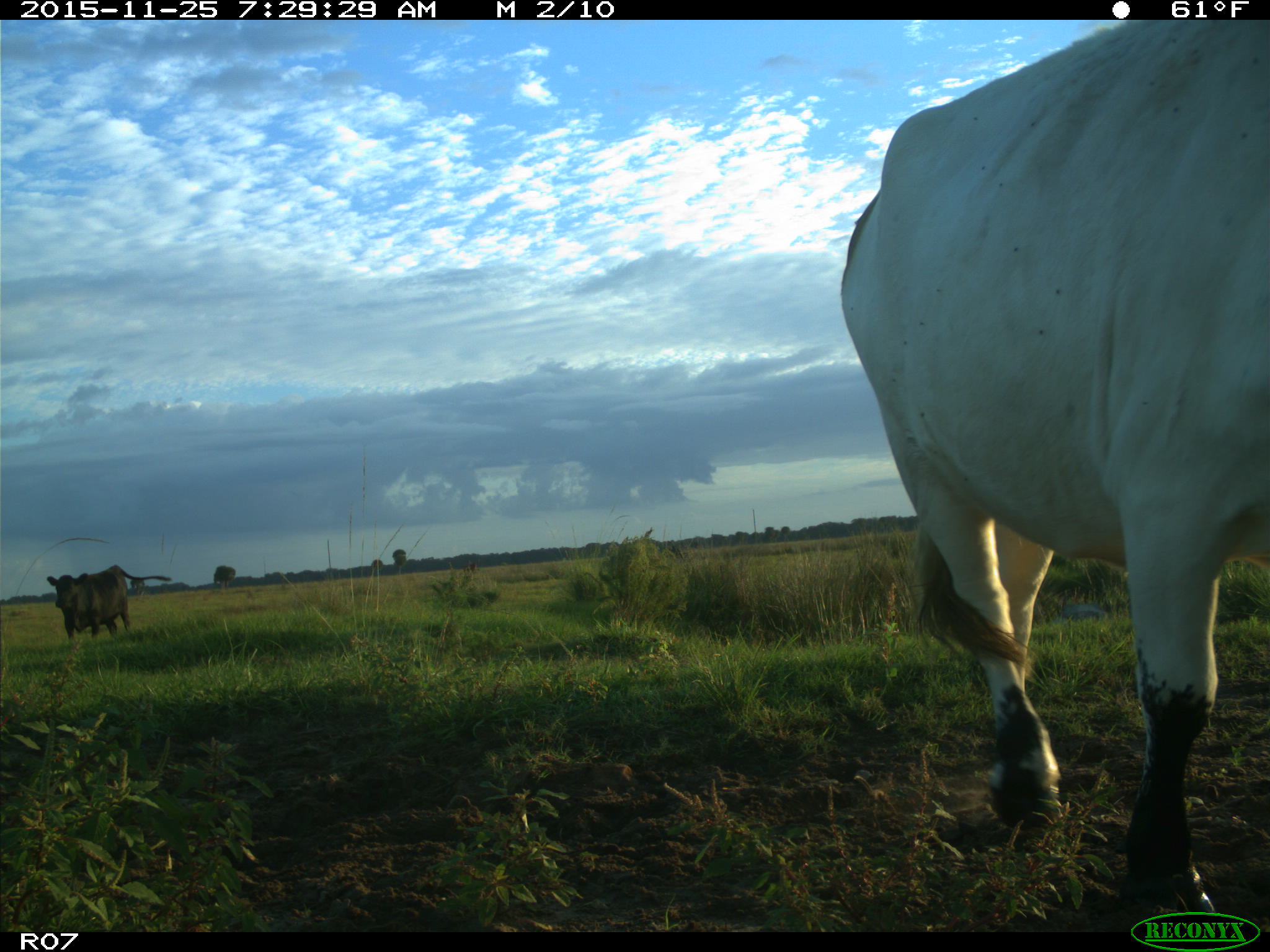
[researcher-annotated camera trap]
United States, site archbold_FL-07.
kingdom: Animalia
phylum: Chordata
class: Mammalia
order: Artiodactyla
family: Bovidae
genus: Bos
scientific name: Bos taurus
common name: domestic cow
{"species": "Bos taurus (domestic cow)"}